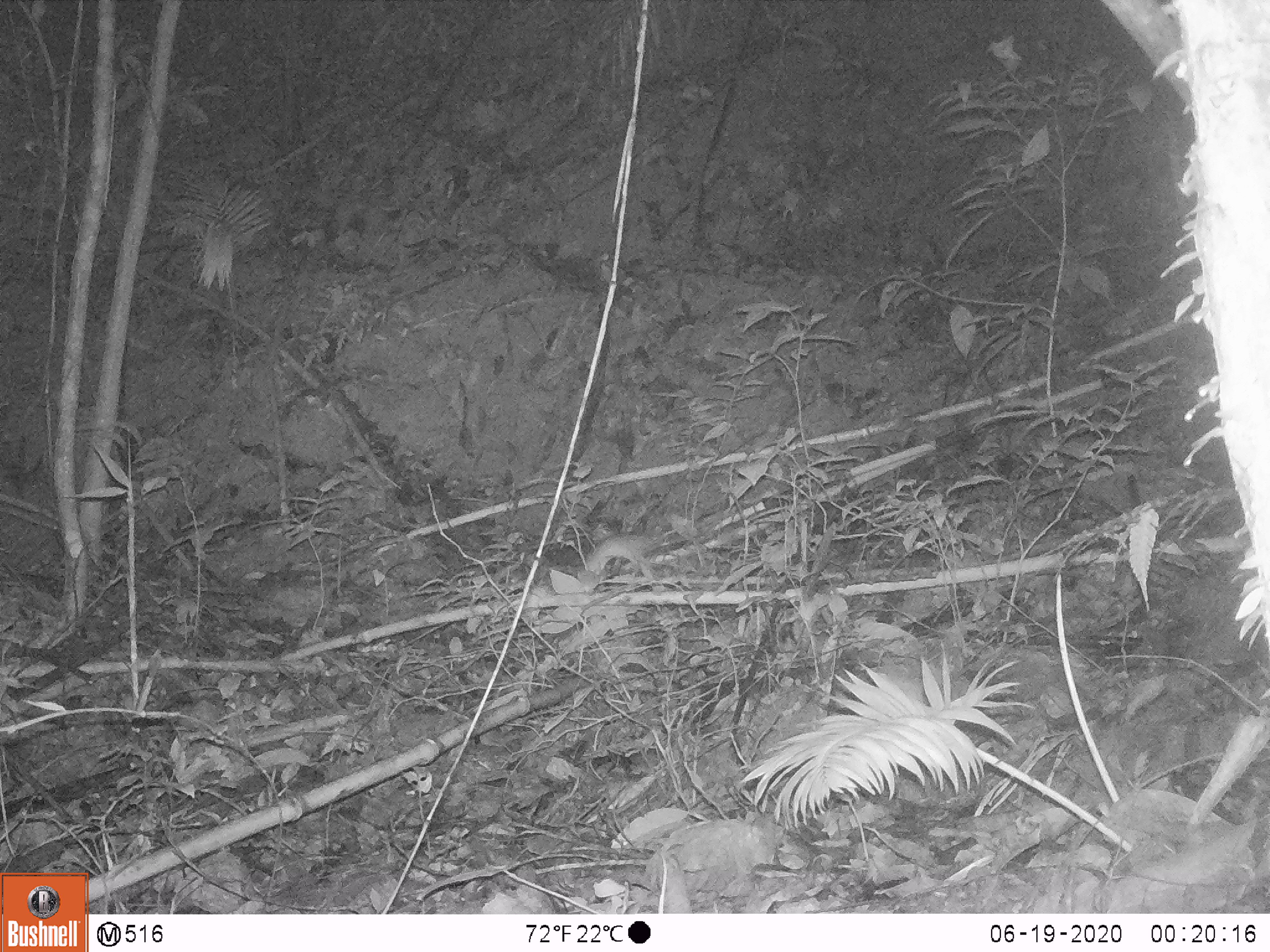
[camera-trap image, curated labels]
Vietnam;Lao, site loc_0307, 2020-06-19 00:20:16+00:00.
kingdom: Animalia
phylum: Chordata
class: Mammalia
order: Rodentia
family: Muridae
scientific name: Muridae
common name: old-world mice and rats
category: unidentified murid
Unidentified murid (old-world mice and rats) (Muridae). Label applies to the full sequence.